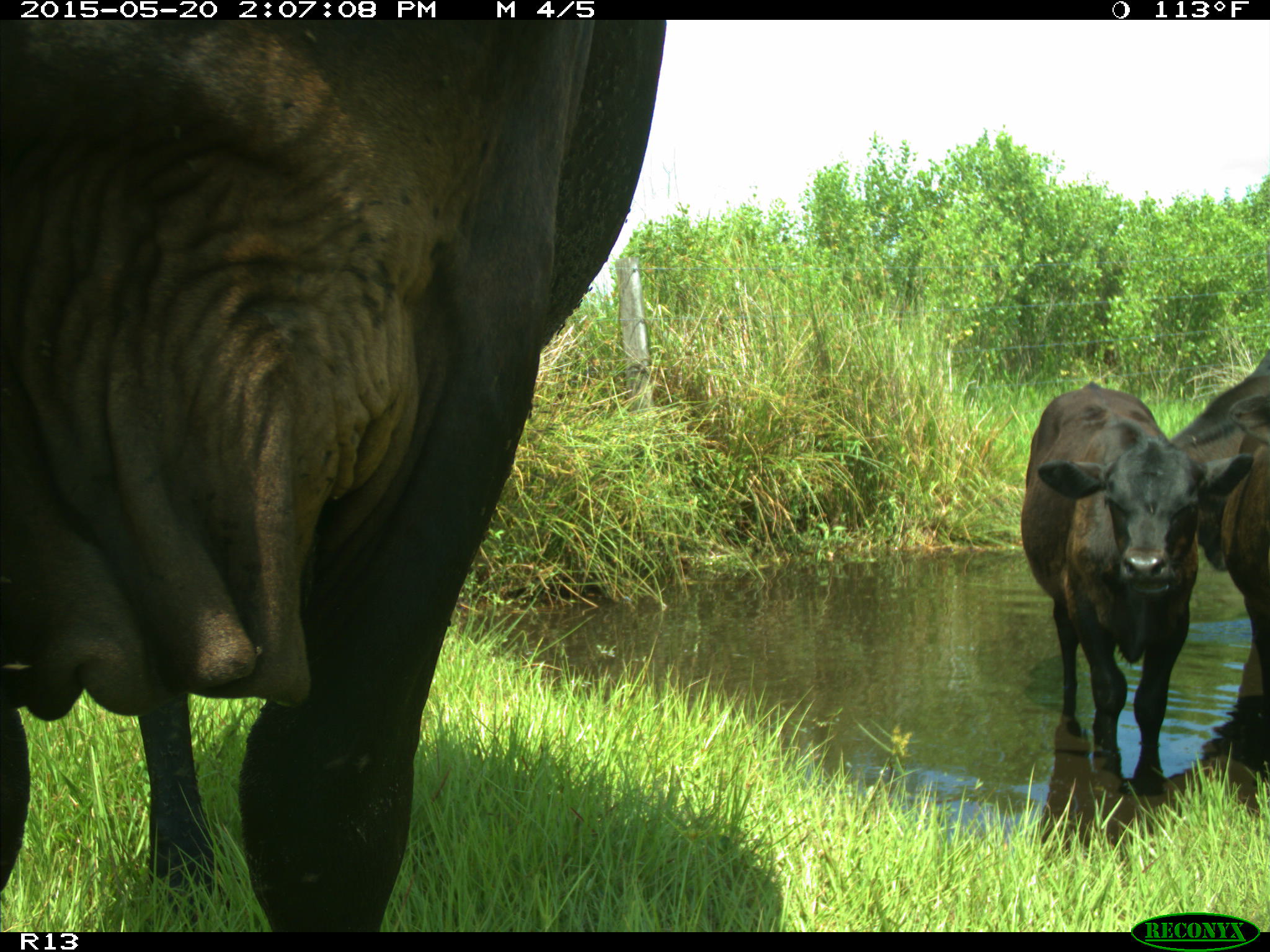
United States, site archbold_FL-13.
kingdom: Animalia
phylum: Chordata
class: Mammalia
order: Artiodactyla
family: Bovidae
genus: Bos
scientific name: Bos taurus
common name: domestic cow